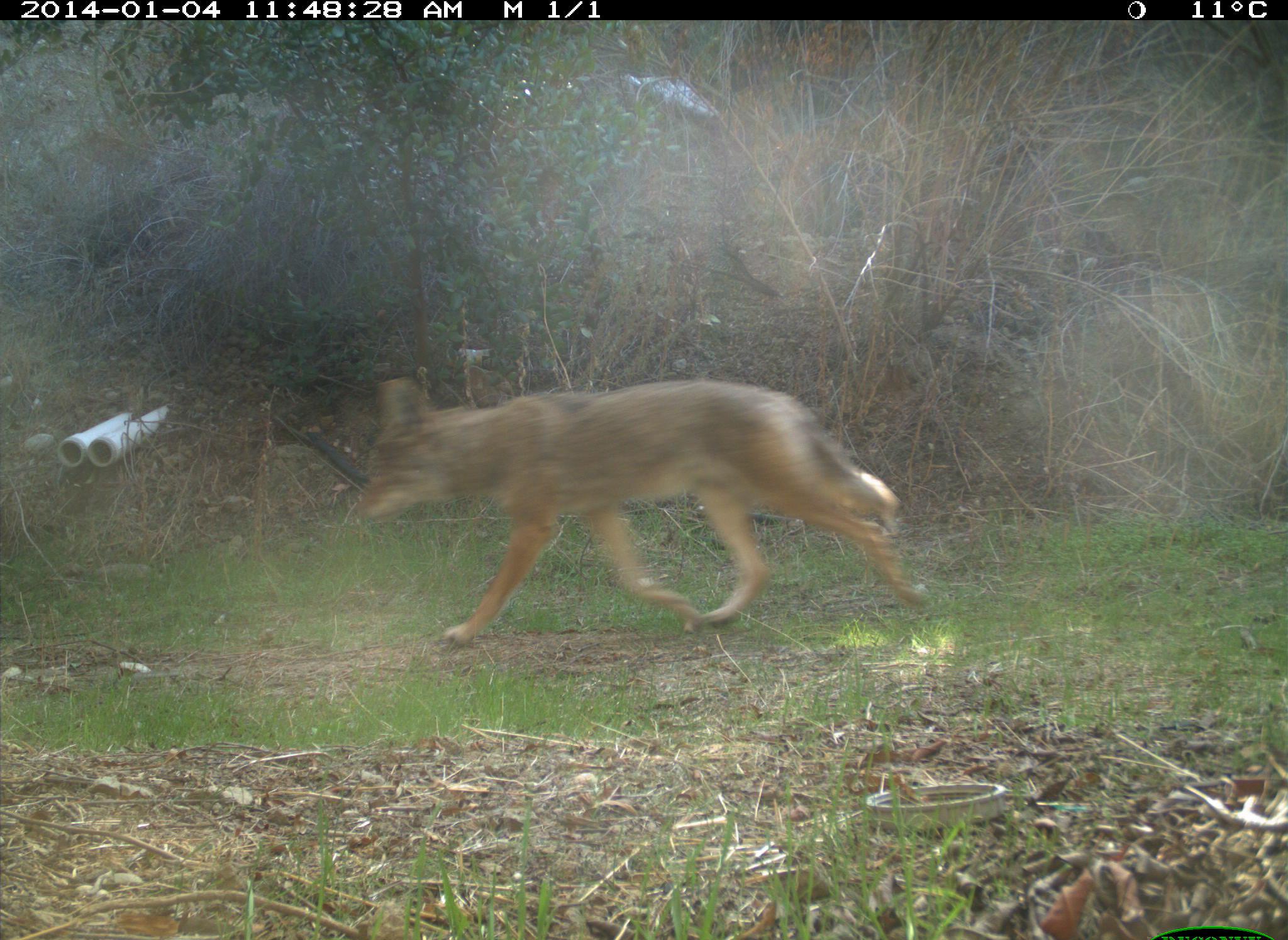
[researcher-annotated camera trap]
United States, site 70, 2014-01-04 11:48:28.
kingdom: Animalia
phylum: Chordata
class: Mammalia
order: Carnivora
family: Canidae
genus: Canis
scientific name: Canis latrans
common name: coyote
Coyote (Canis latrans).